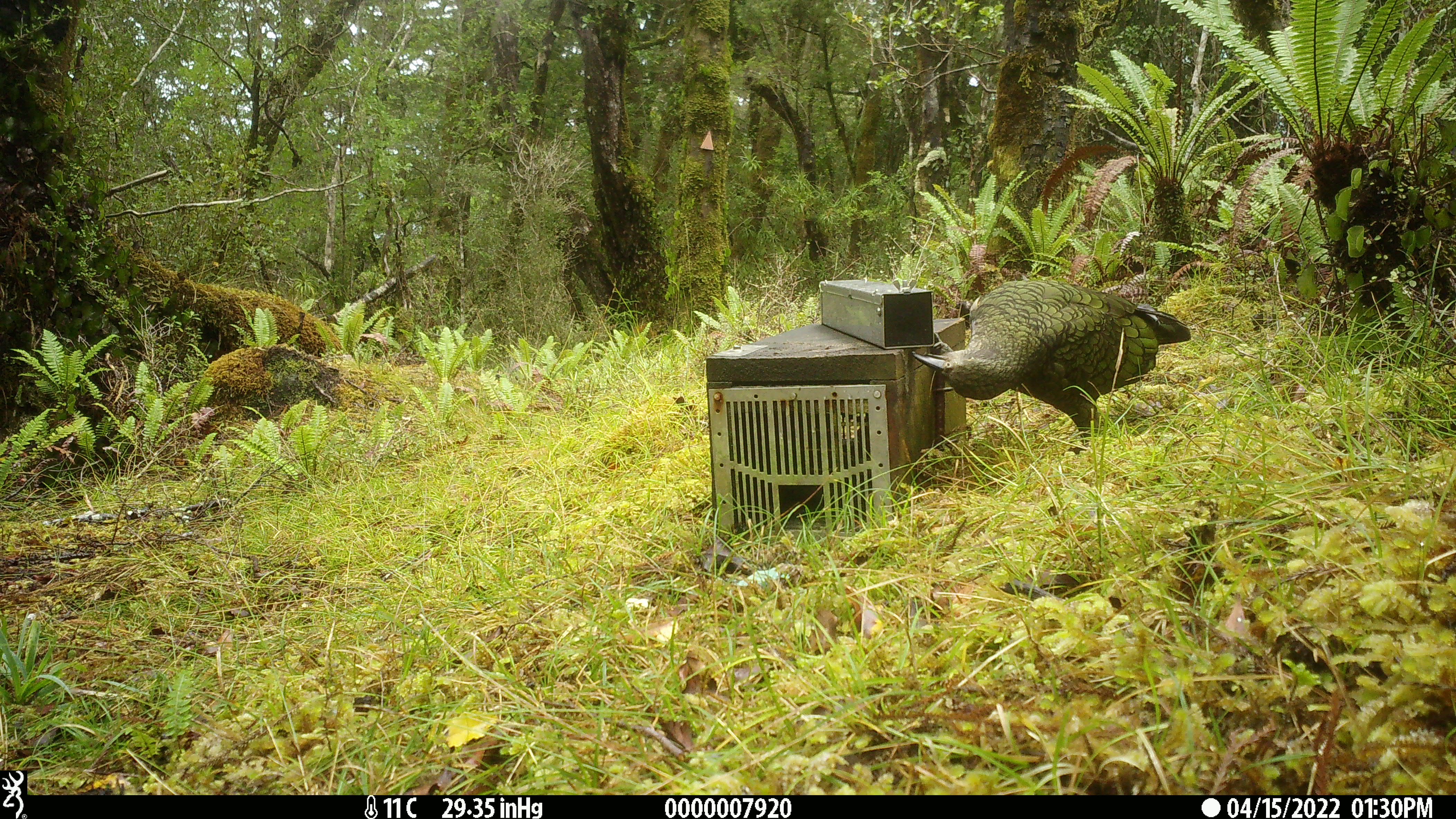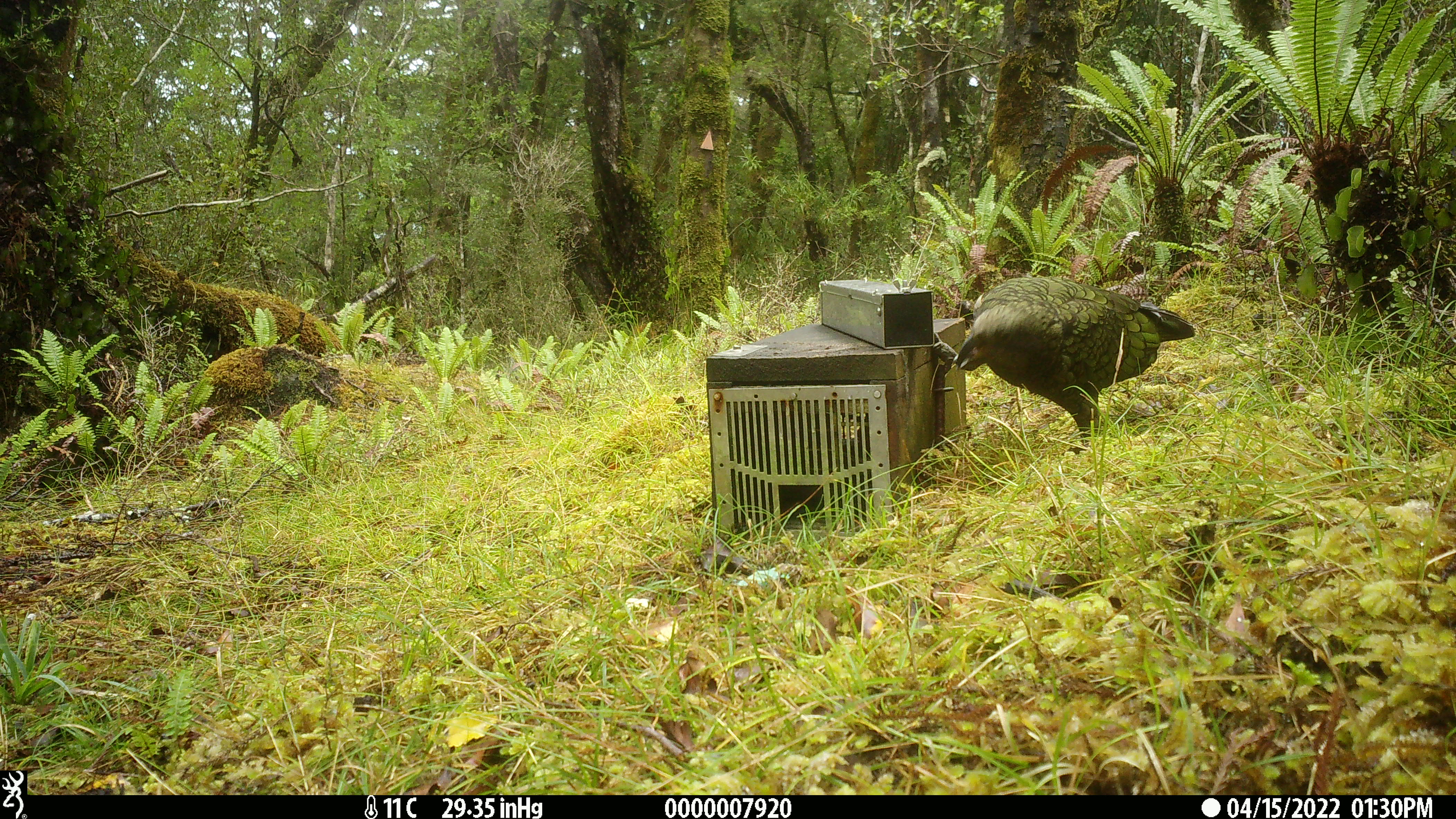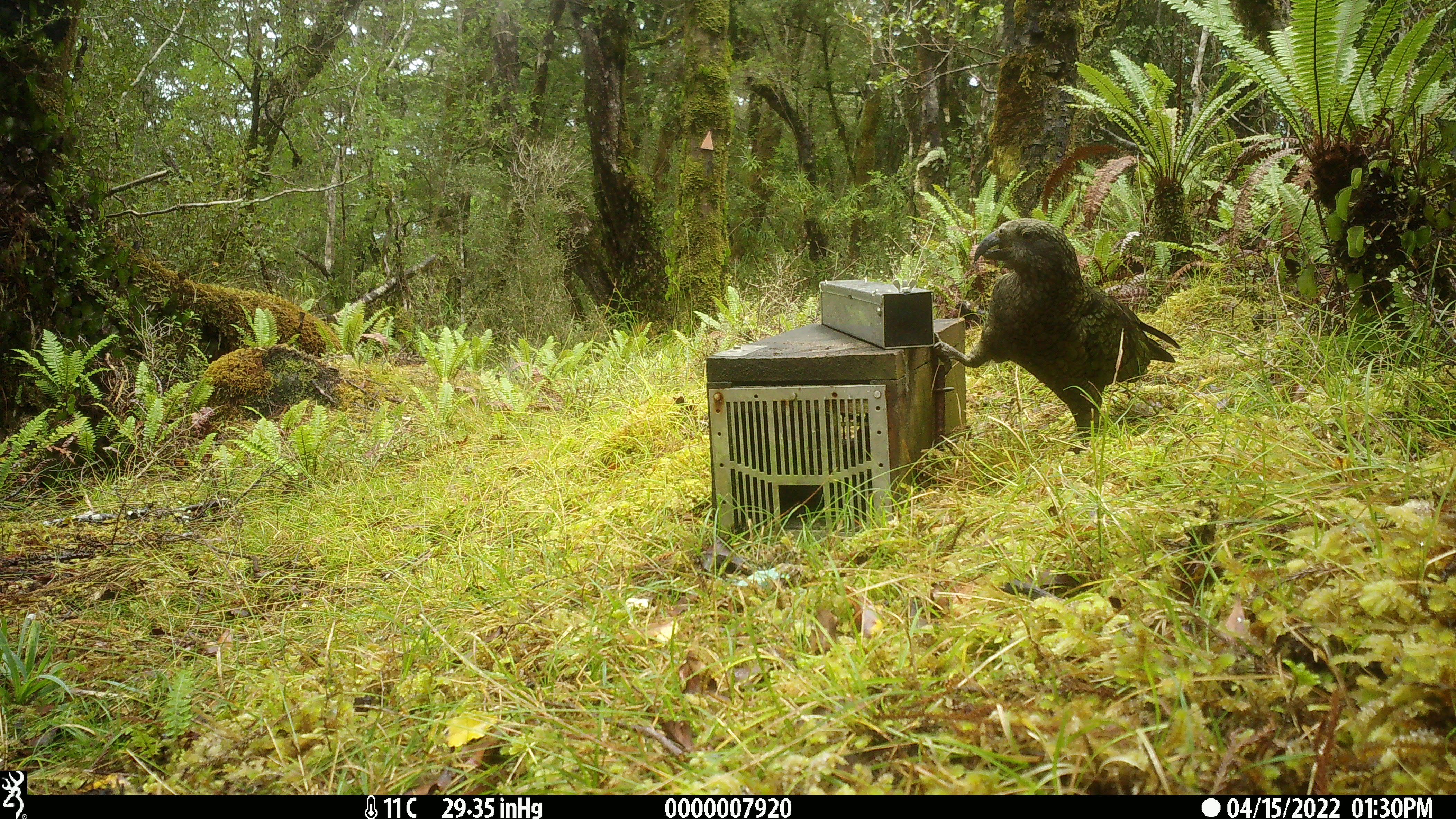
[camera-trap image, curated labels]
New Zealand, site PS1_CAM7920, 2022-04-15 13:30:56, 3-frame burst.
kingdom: Animalia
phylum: Chordata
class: Aves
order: Psittaciformes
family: Strigopidae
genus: Nestor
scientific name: Nestor notabilis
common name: kea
Kea (Nestor notabilis).